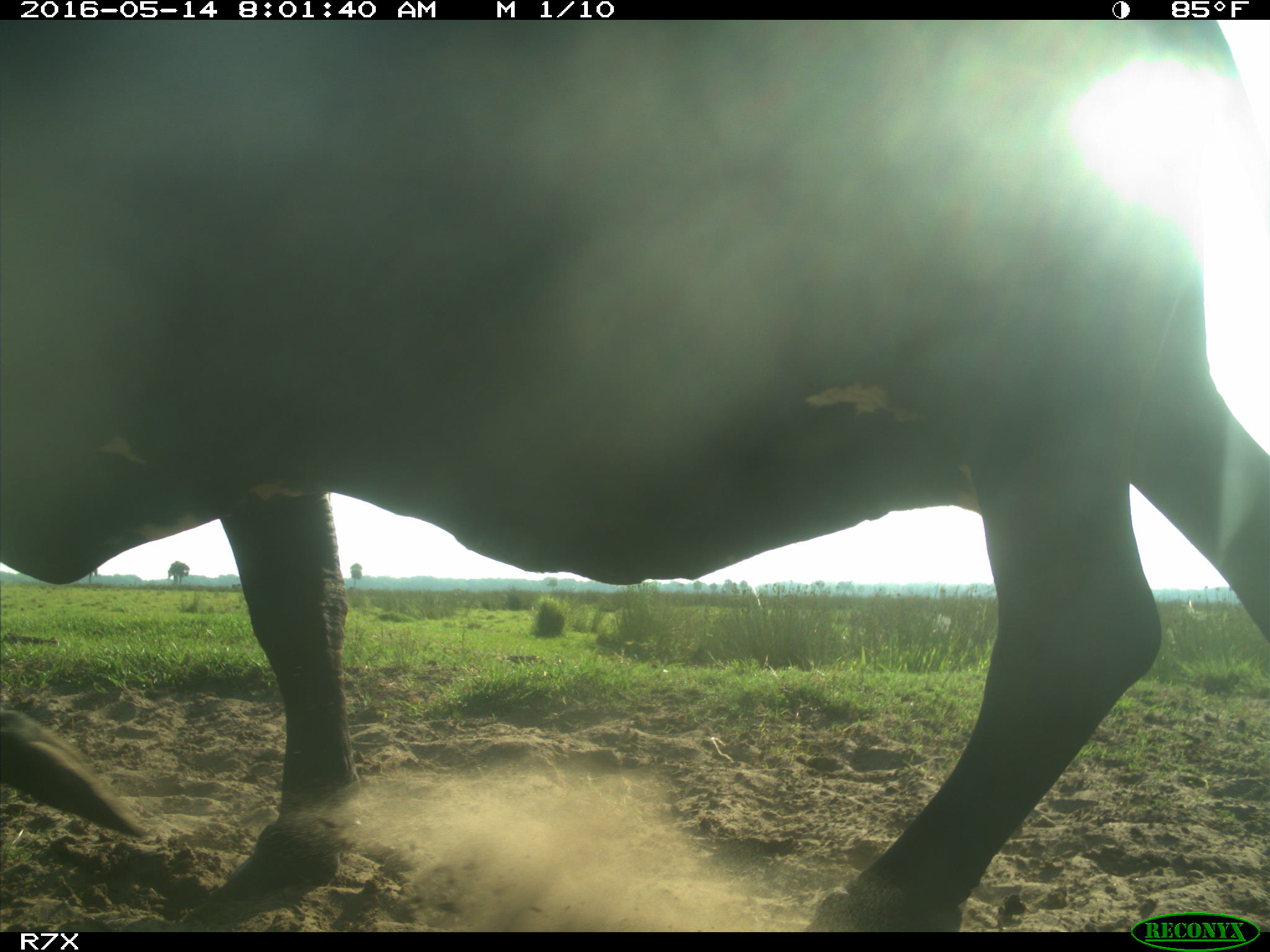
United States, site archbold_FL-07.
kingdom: Animalia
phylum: Chordata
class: Mammalia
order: Artiodactyla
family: Bovidae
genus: Bos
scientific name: Bos taurus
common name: domestic cow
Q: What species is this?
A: Bos taurus (domestic cow).